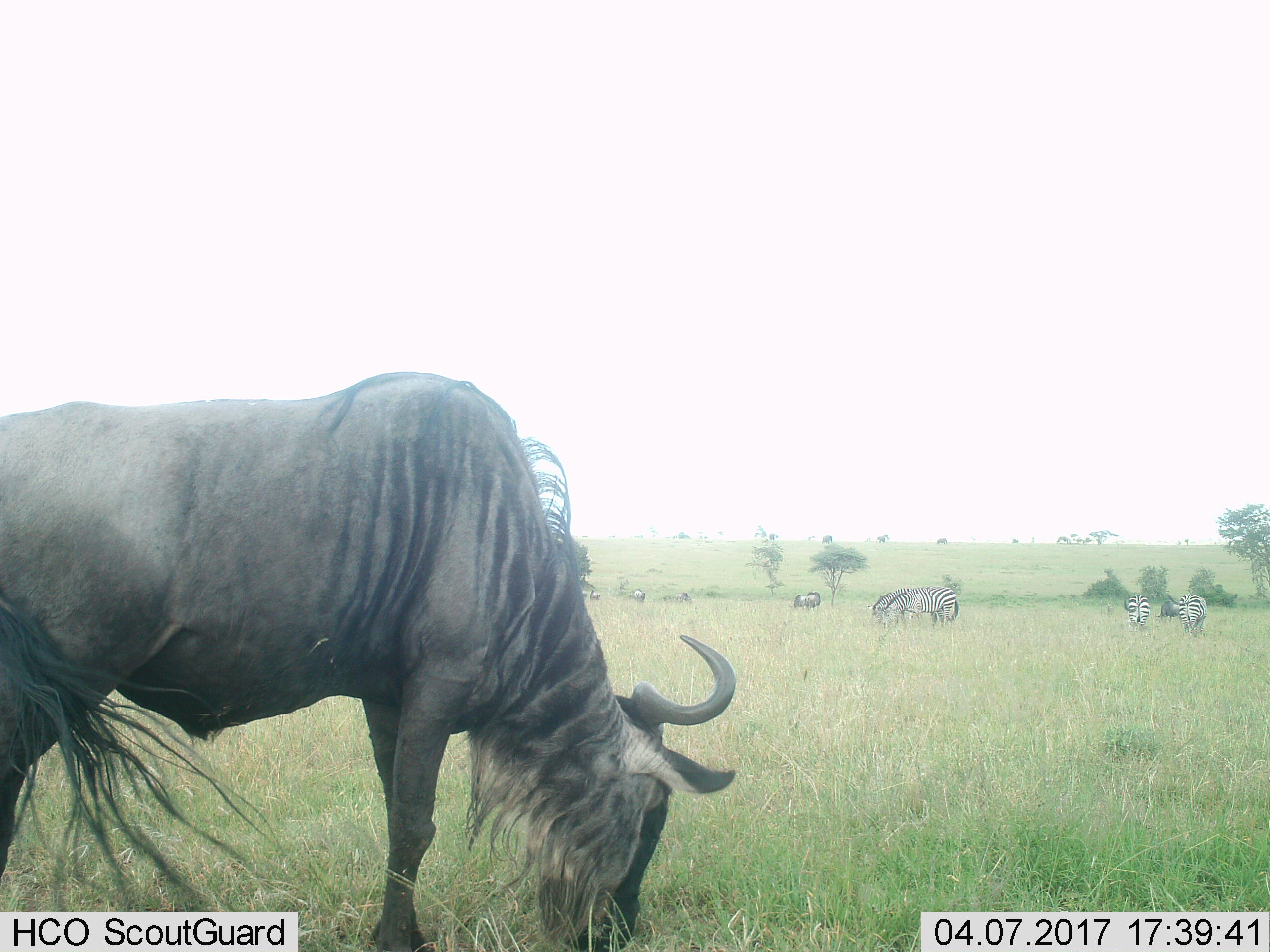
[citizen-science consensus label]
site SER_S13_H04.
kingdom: Animalia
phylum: Chordata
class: Mammalia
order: Artiodactyla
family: Bovidae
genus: Connochaetes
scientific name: Connochaetes taurinus taurinus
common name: blue wildebeest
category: wildebeestblue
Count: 6.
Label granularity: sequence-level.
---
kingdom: Animalia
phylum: Chordata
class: Mammalia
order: Perissodactyla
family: Equidae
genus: Equus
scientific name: Equus quagga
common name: plains zebra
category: zebraplains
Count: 4.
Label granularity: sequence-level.